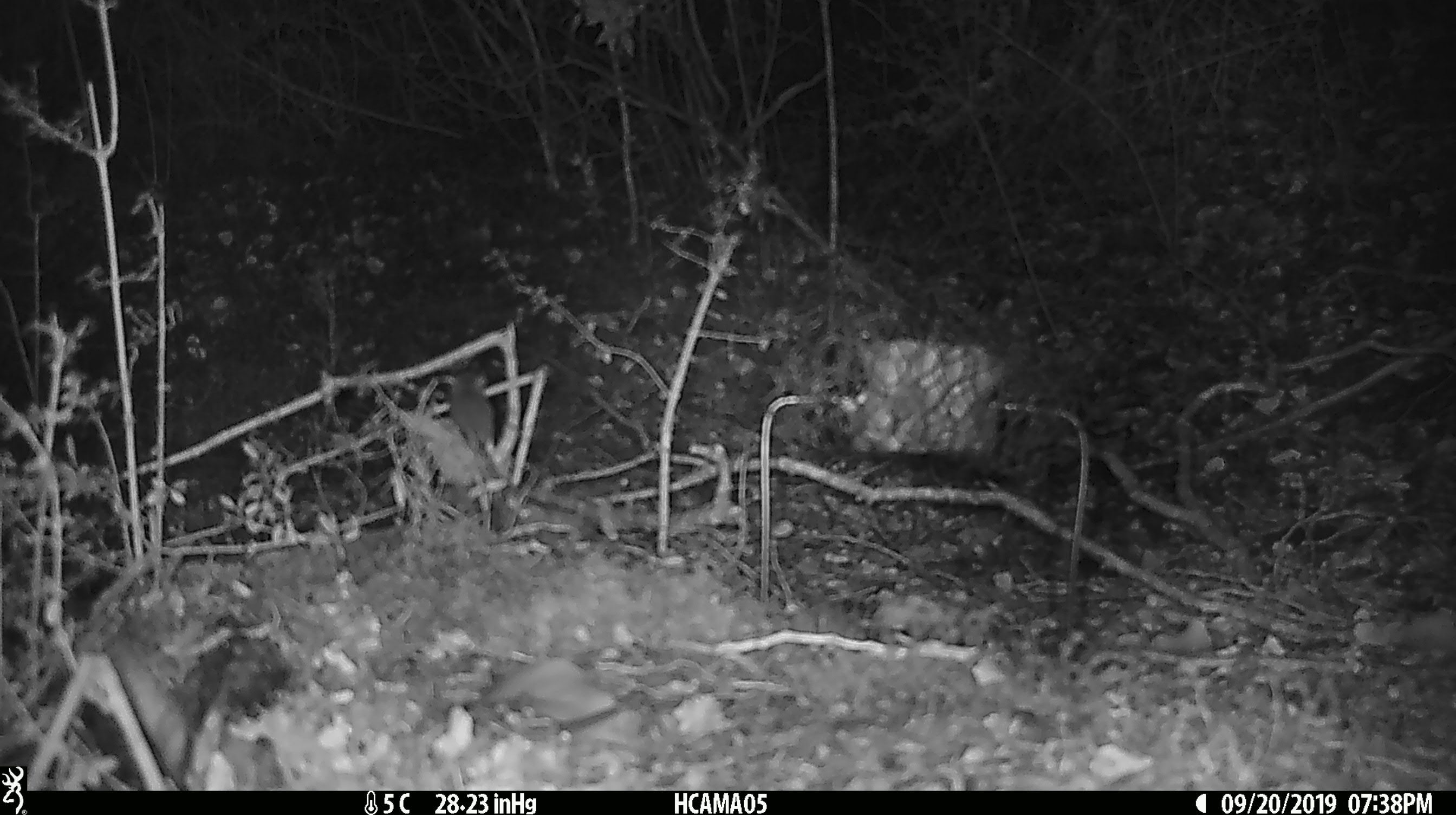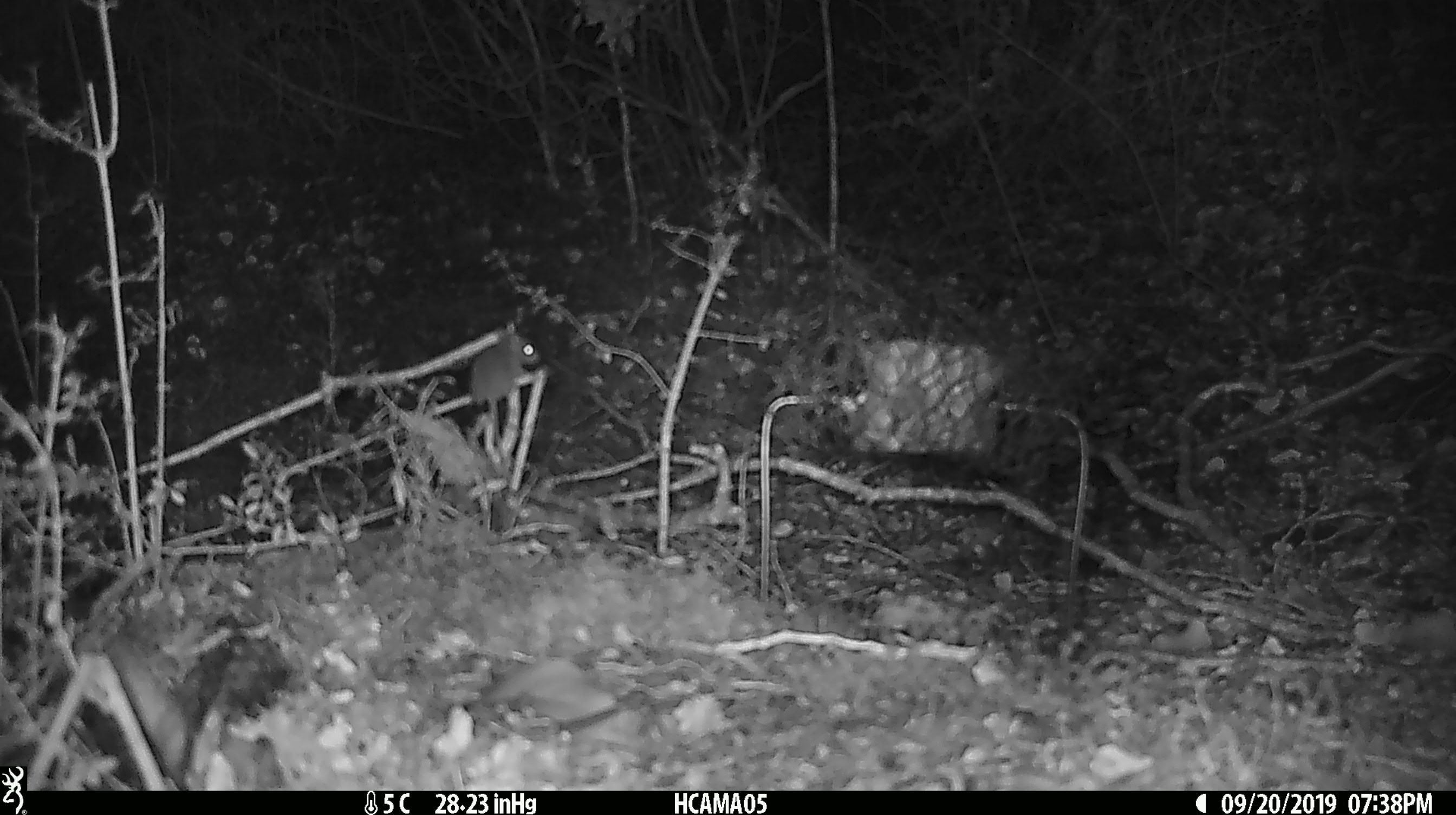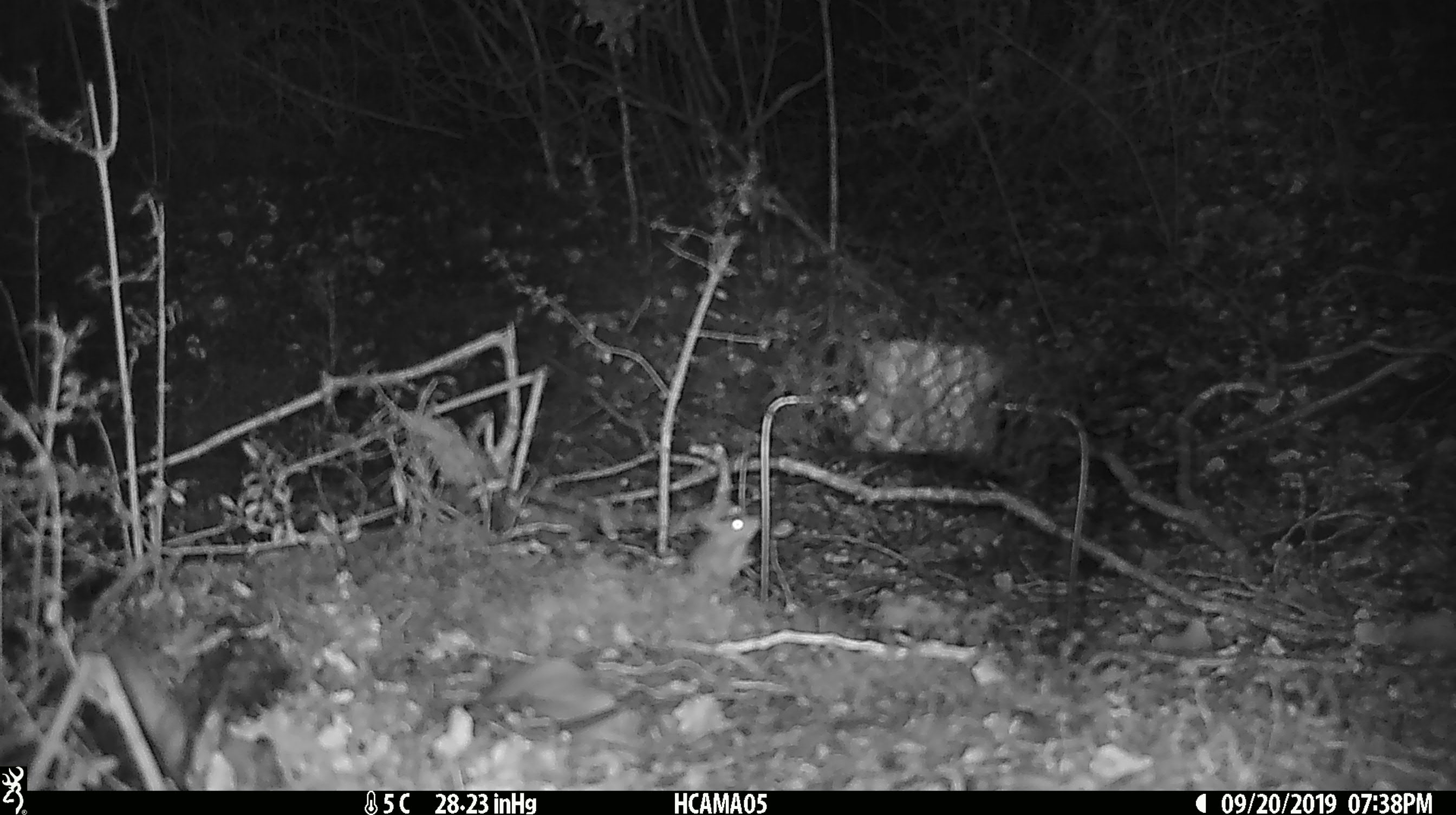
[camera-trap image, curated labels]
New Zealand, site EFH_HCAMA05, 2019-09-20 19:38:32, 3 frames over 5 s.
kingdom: Animalia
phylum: Chordata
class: Mammalia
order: Rodentia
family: Muridae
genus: Mus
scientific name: Mus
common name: mouse